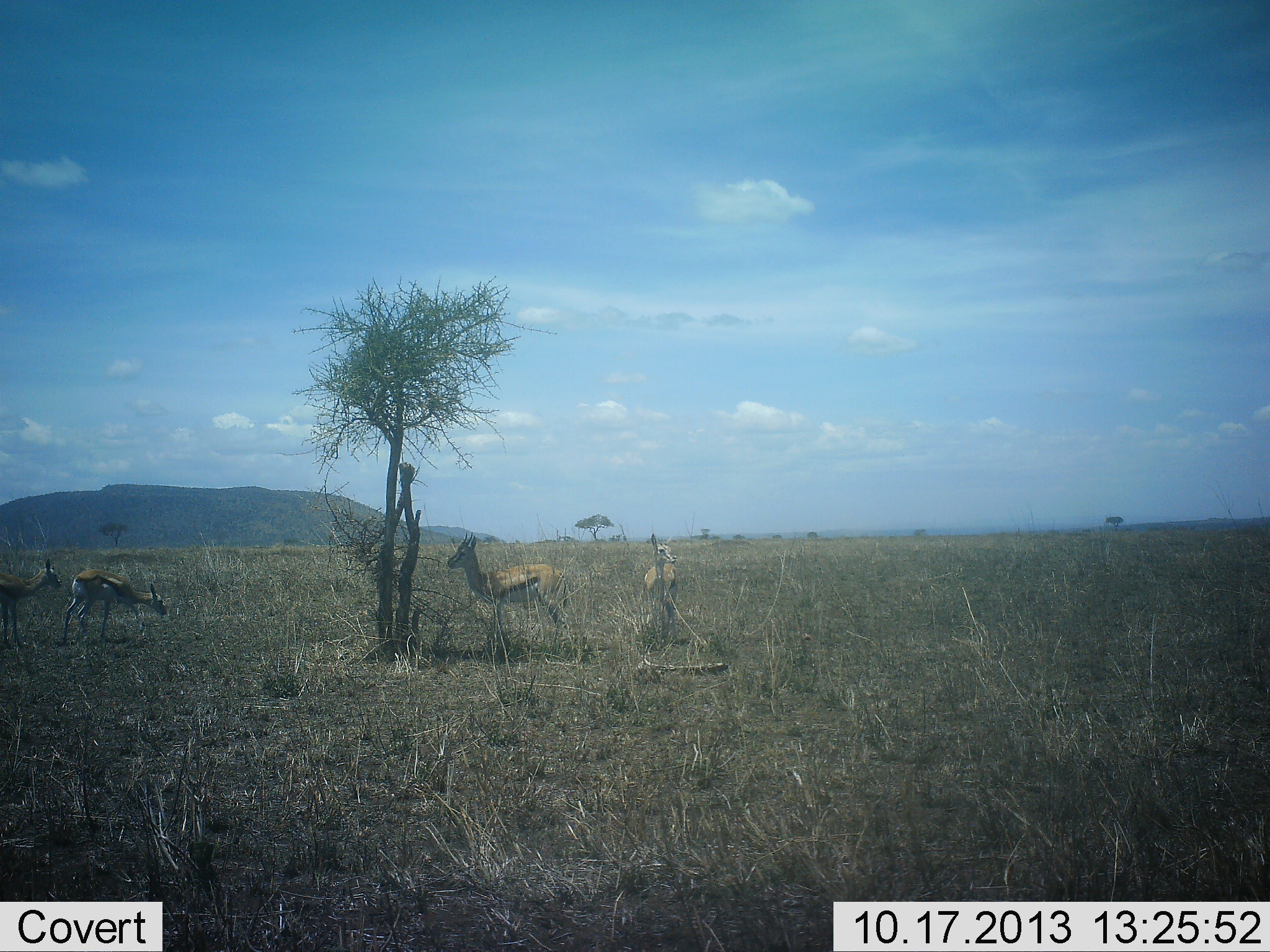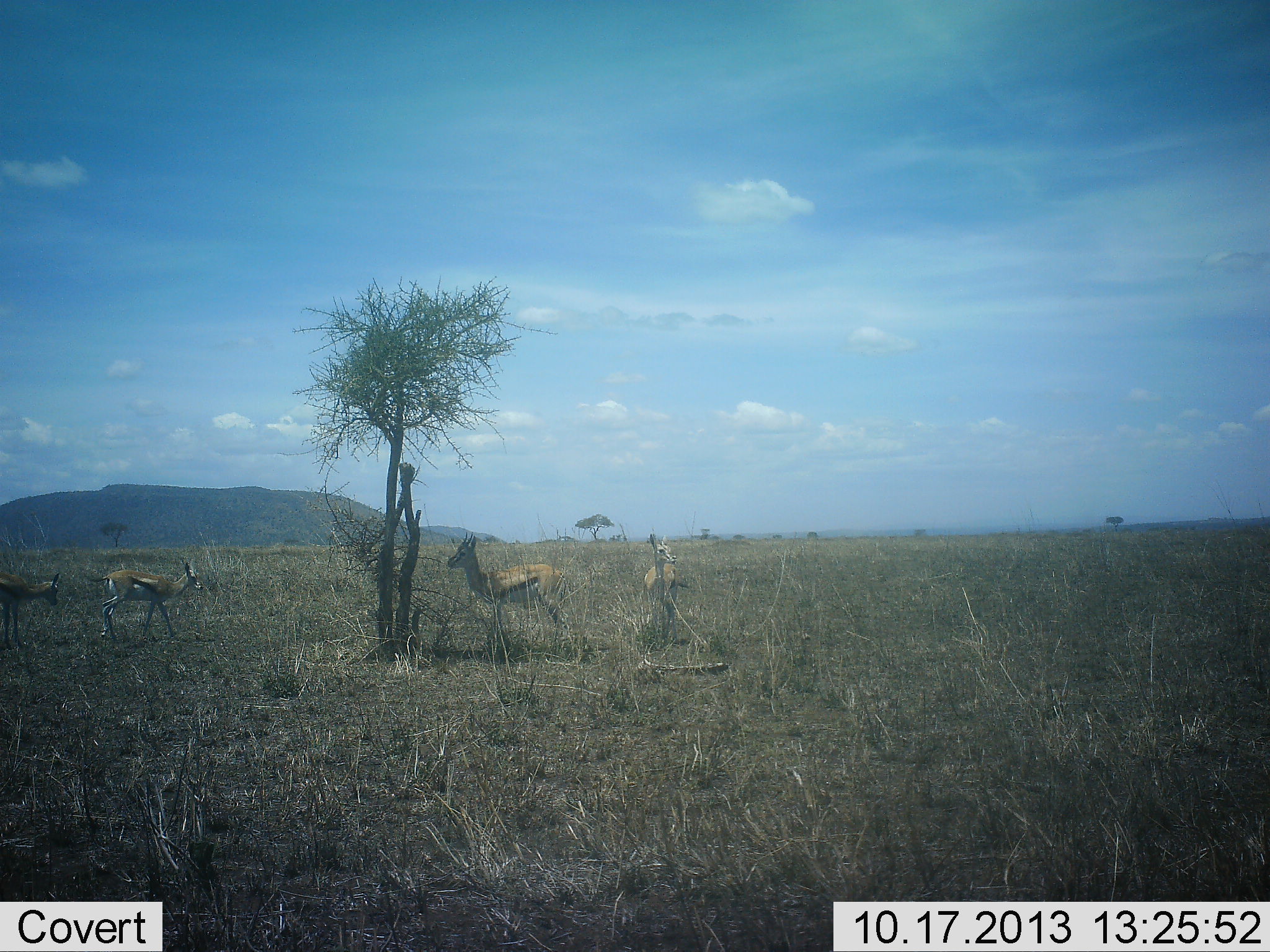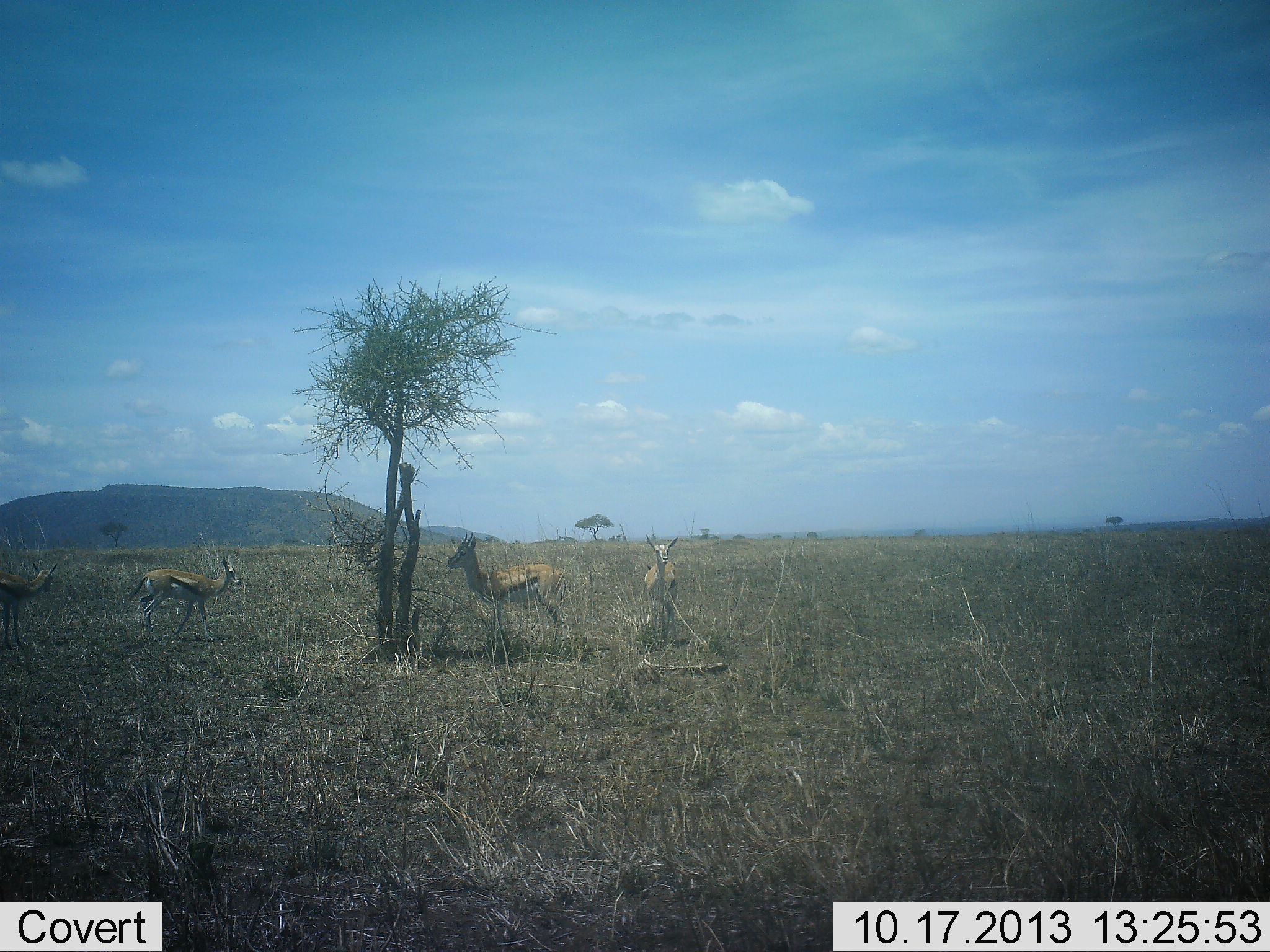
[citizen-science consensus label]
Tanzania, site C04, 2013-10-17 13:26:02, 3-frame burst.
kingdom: Animalia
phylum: Chordata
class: Mammalia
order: Artiodactyla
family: Bovidae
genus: Eudorcas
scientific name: Eudorcas thomsonii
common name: thomson's gazelle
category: gazellethomsons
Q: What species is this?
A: Gazellethomsons (thomson's gazelle) (Eudorcas thomsonii).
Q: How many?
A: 4.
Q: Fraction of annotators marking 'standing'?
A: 81%.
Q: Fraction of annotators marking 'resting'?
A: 7%.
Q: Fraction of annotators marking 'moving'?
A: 70%.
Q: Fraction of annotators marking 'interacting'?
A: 2%.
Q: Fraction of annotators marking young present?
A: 4%.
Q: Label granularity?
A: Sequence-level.